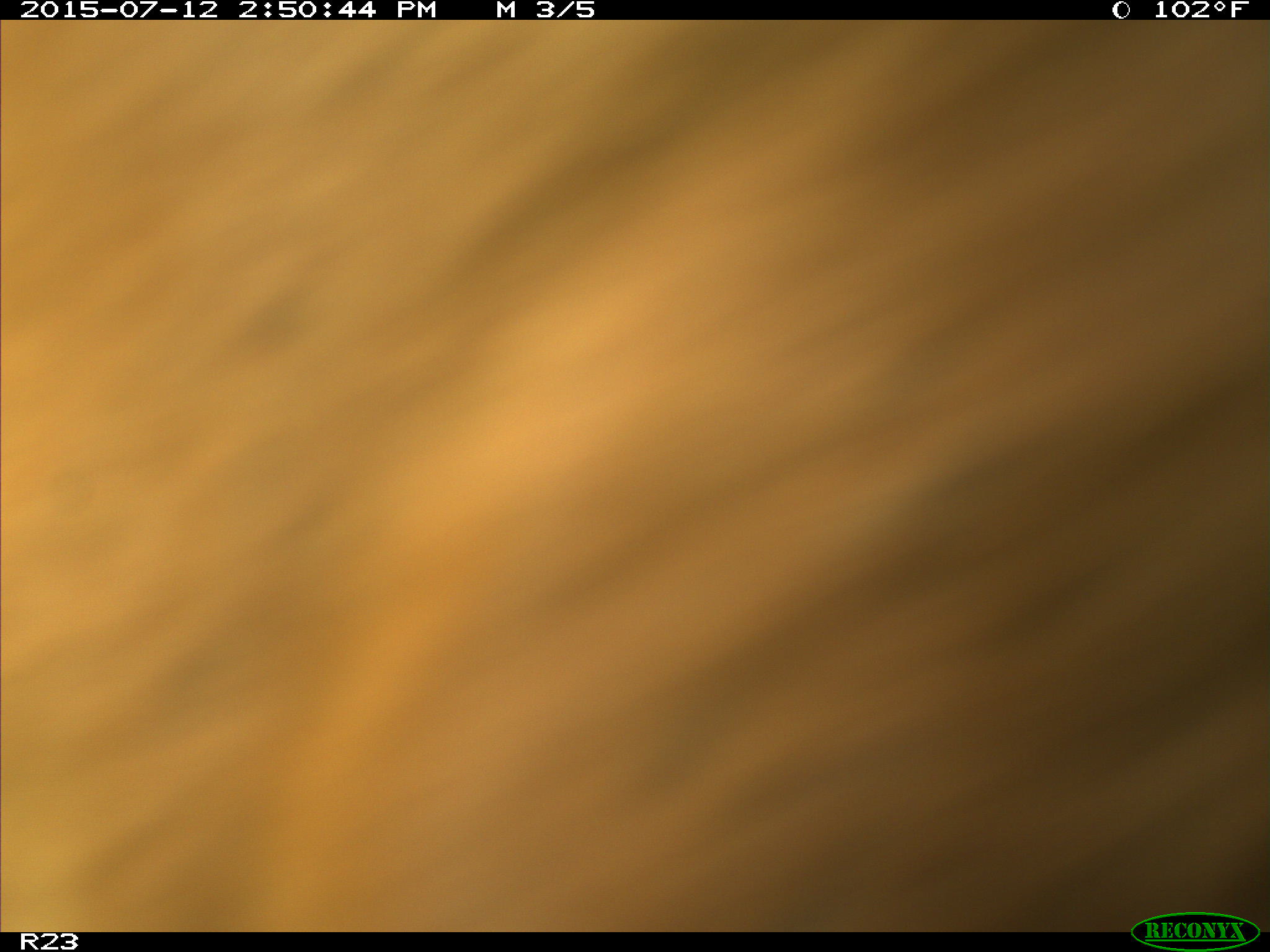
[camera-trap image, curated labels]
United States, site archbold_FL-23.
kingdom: Animalia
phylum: Chordata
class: Mammalia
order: Artiodactyla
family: Bovidae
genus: Bos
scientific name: Bos taurus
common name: domestic cow